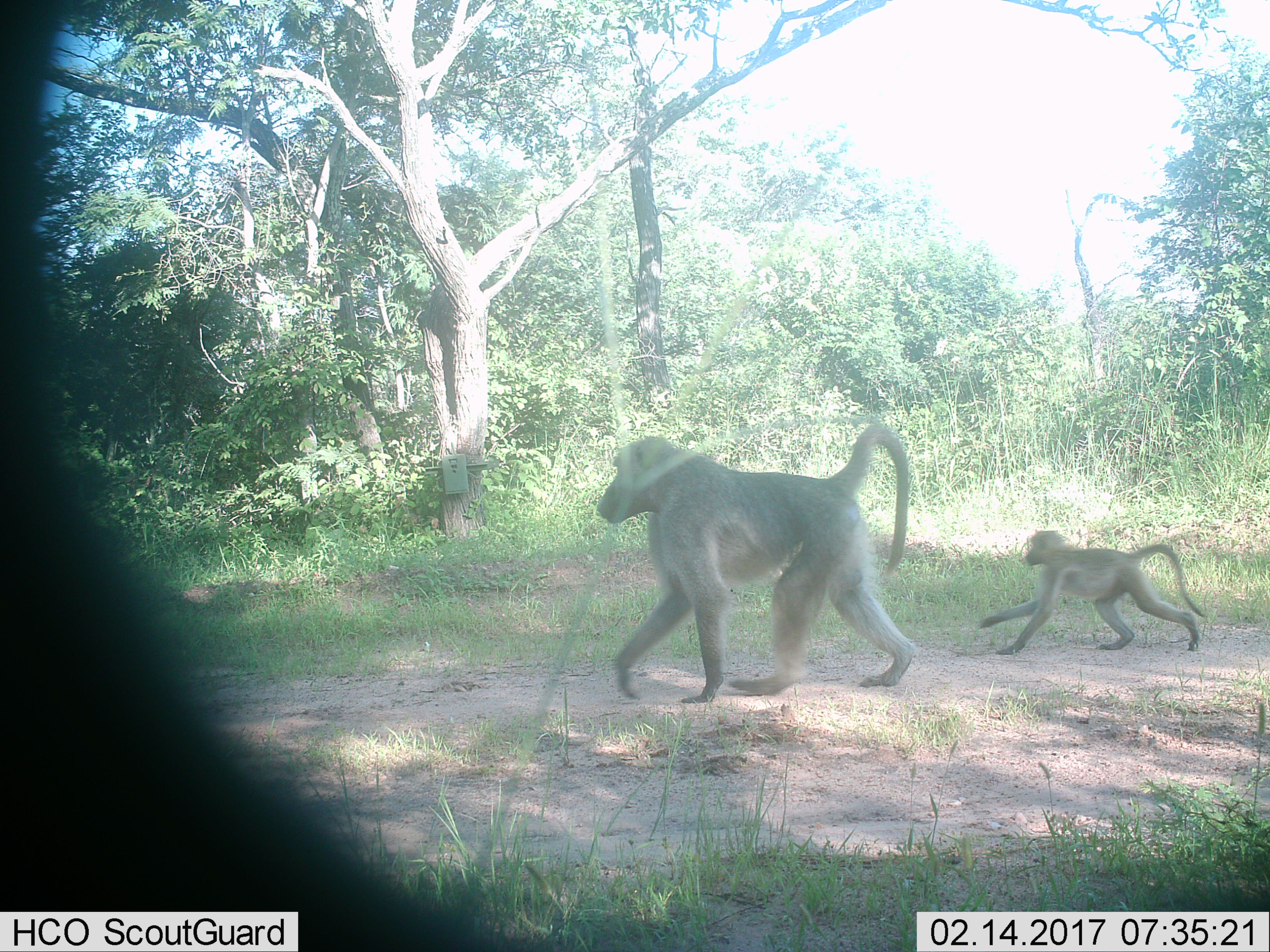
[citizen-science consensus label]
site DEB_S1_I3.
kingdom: Animalia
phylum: Chordata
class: Mammalia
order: Primates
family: Cercopithecidae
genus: Papio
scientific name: Papio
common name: baboon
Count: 2.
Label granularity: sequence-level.